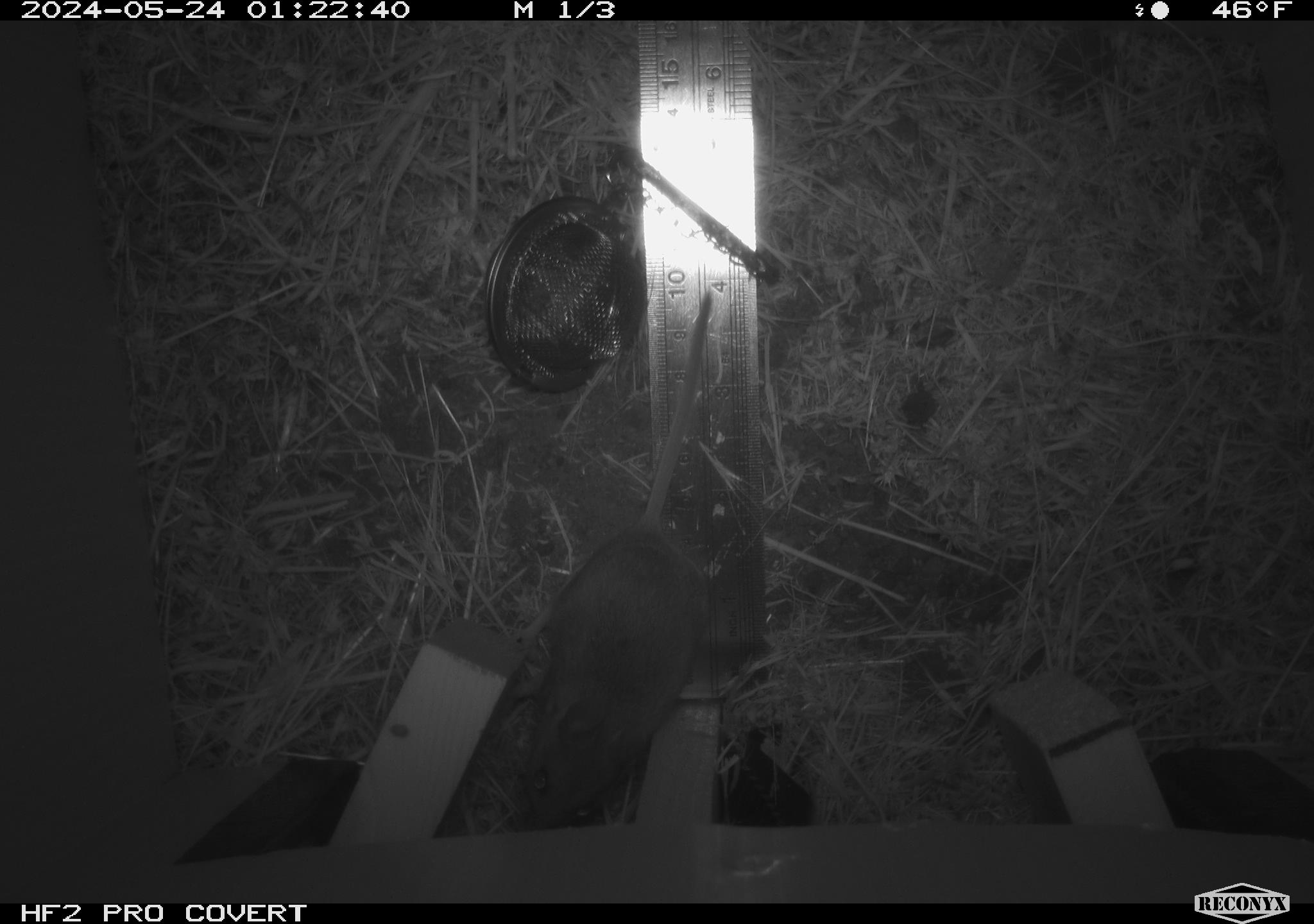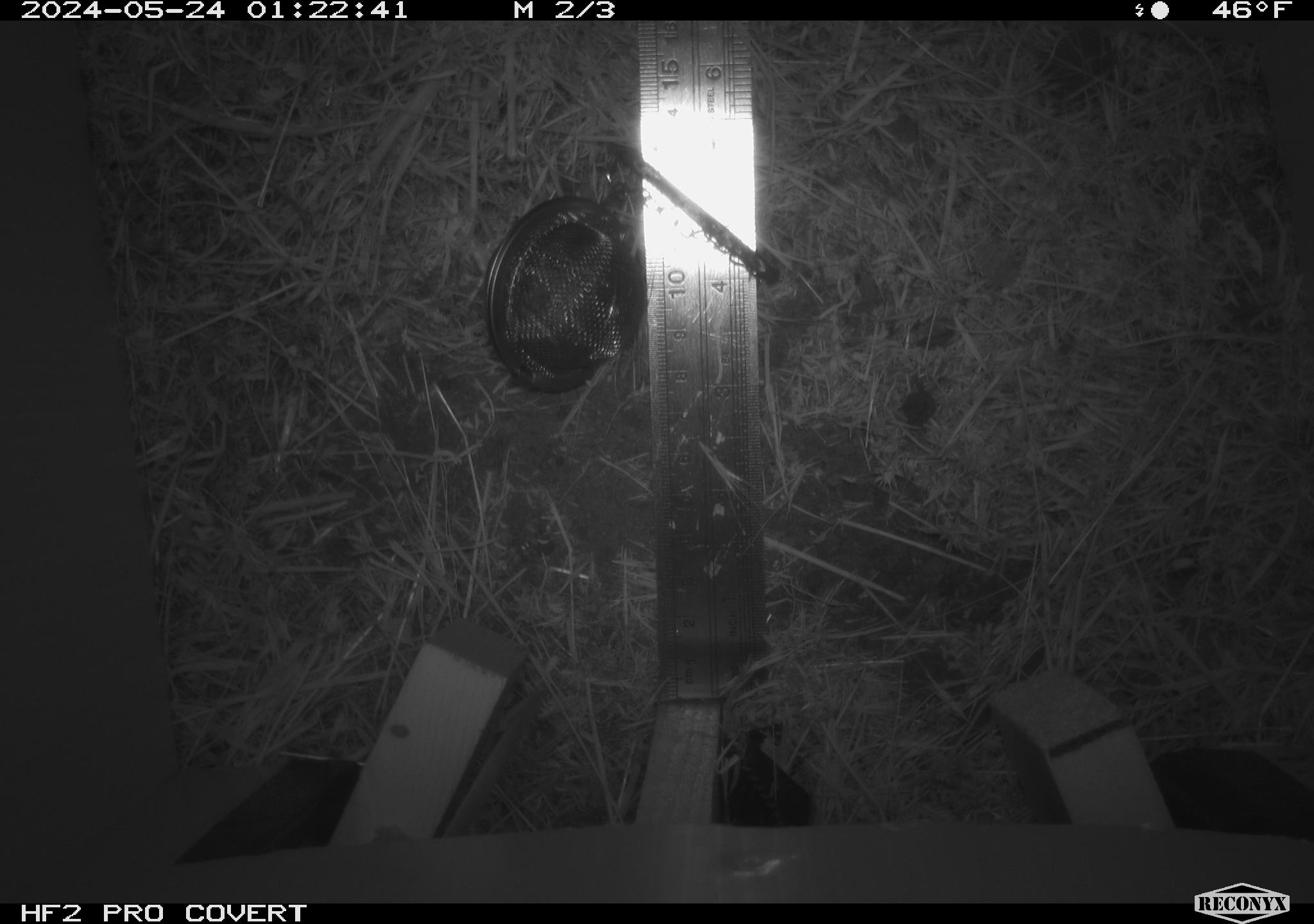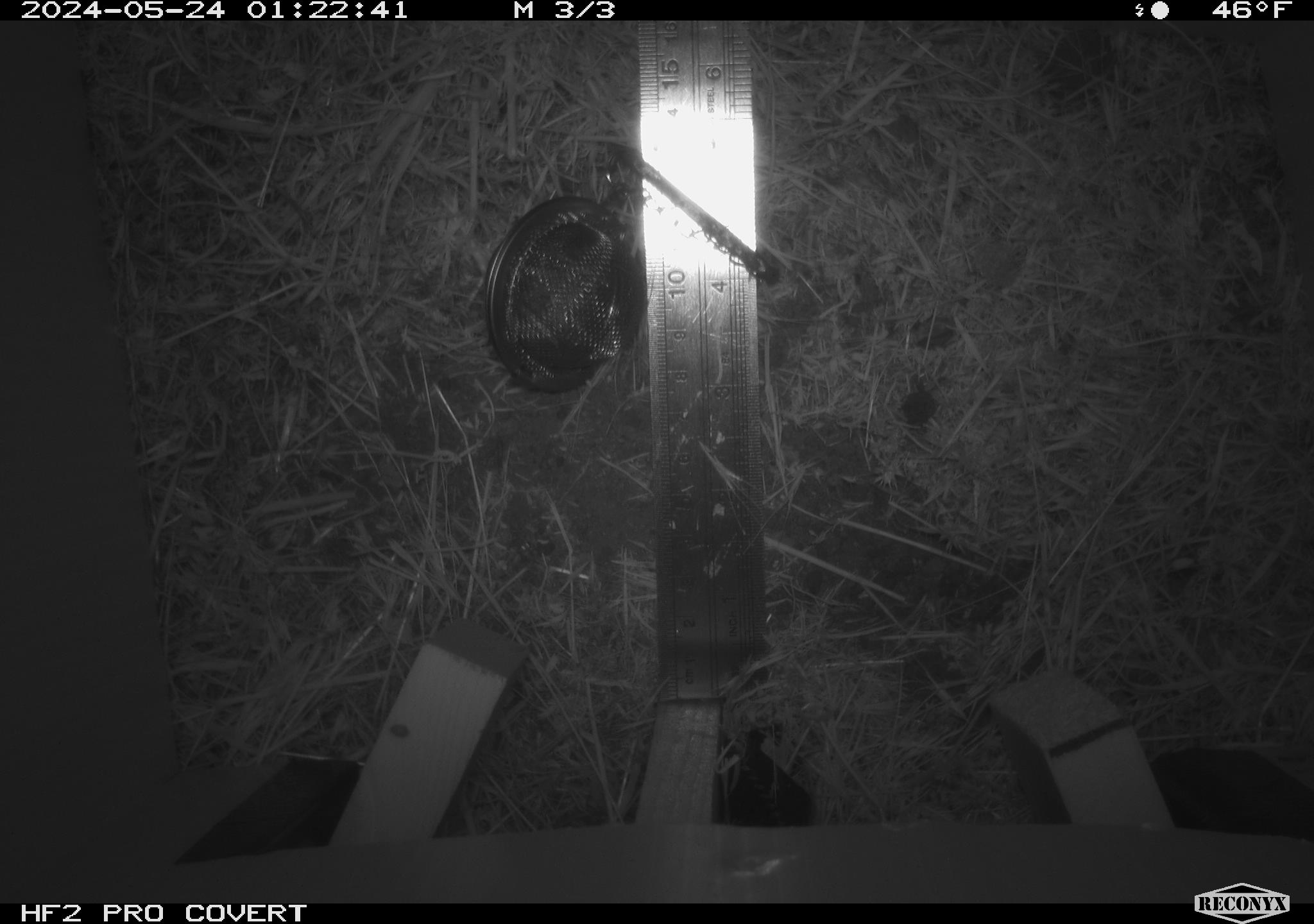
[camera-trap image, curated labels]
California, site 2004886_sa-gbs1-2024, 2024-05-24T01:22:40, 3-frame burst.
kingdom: Animalia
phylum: Chordata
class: Mammalia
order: Rodentia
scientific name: Rodentia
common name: mouse species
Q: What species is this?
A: Mouse species (Rodentia).